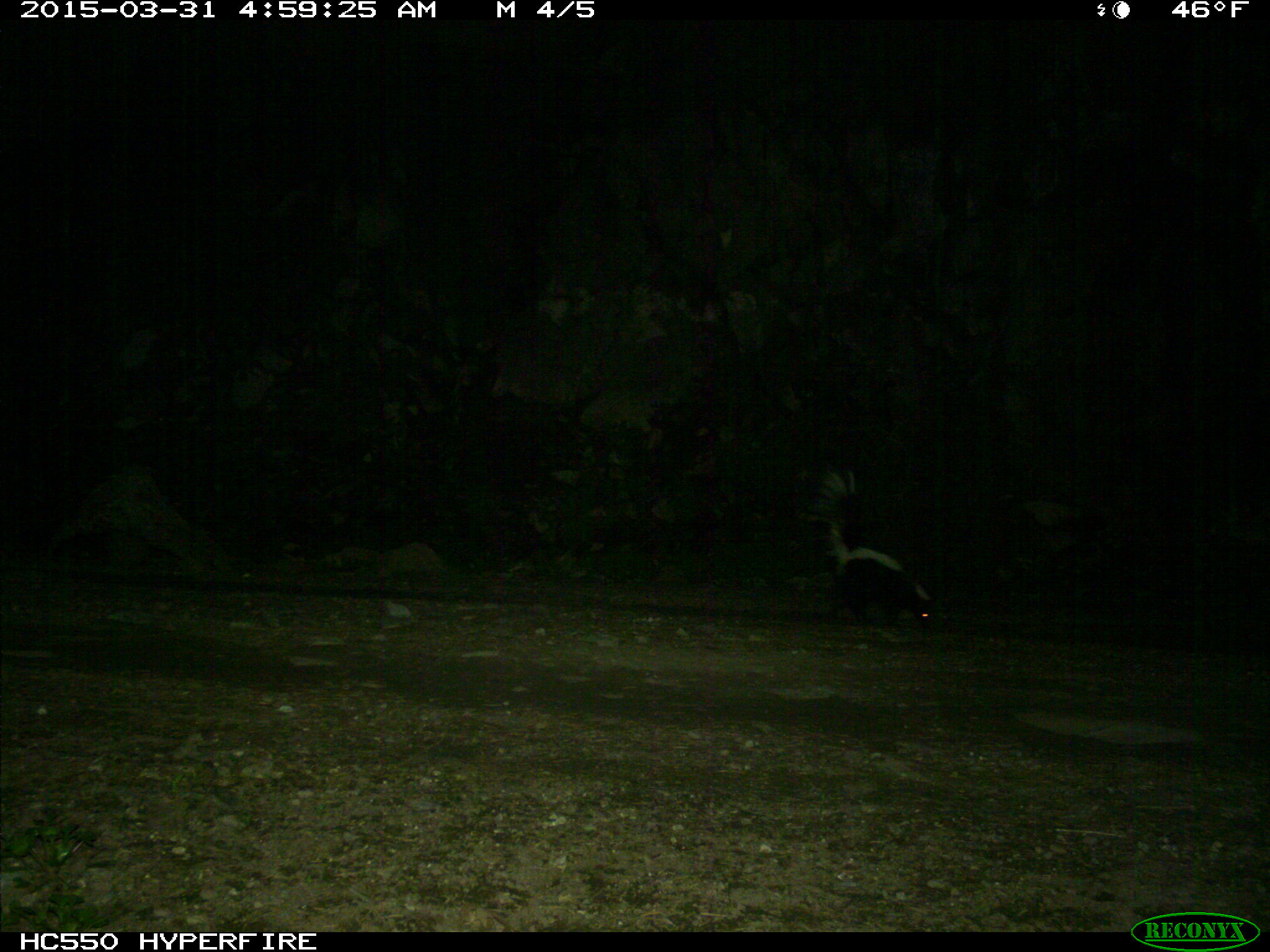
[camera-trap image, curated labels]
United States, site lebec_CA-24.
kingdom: Animalia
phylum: Chordata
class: Mammalia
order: Carnivora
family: Mephitidae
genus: Mephitis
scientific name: Mephitis mephitis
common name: striped skunk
Mephitis mephitis (striped skunk).